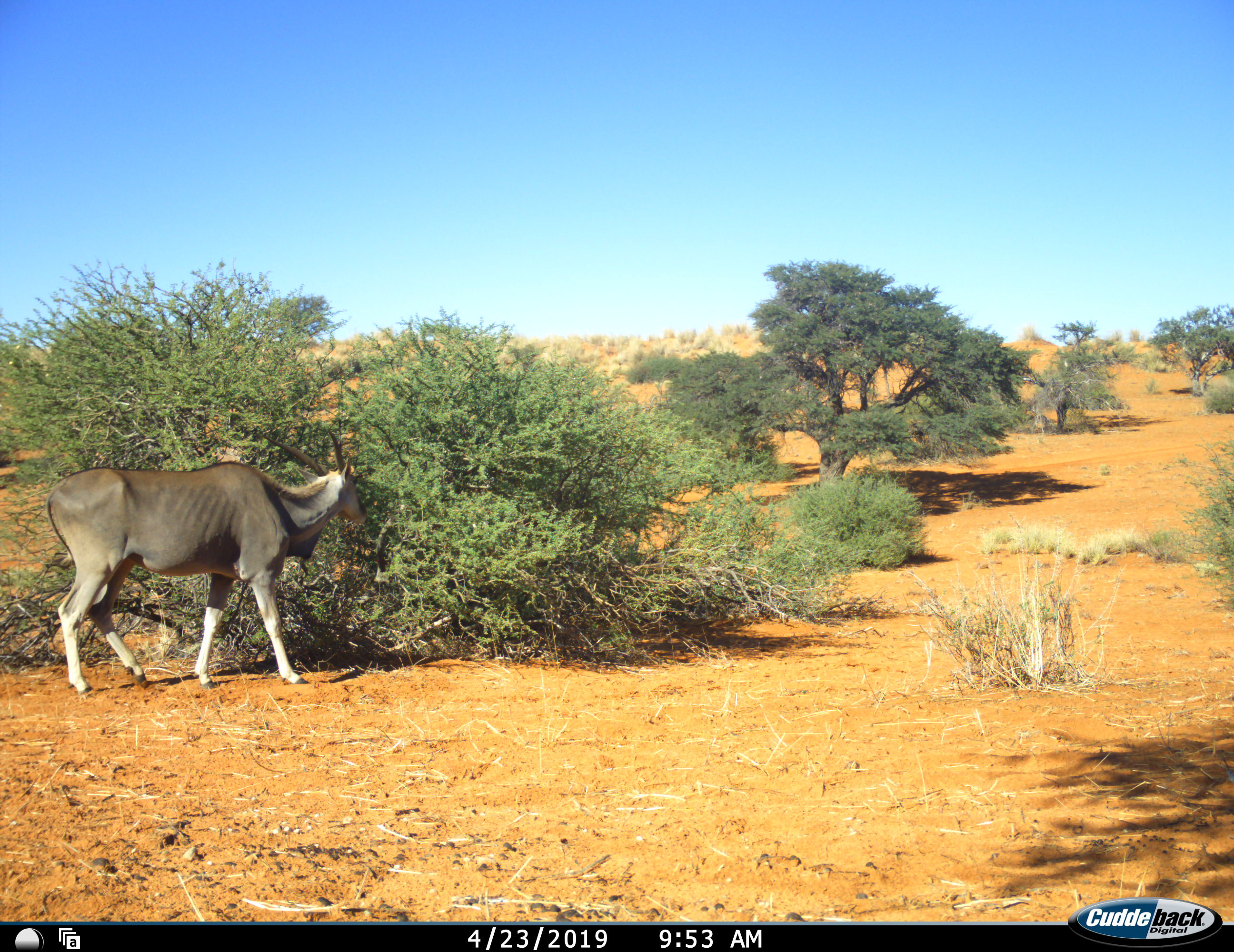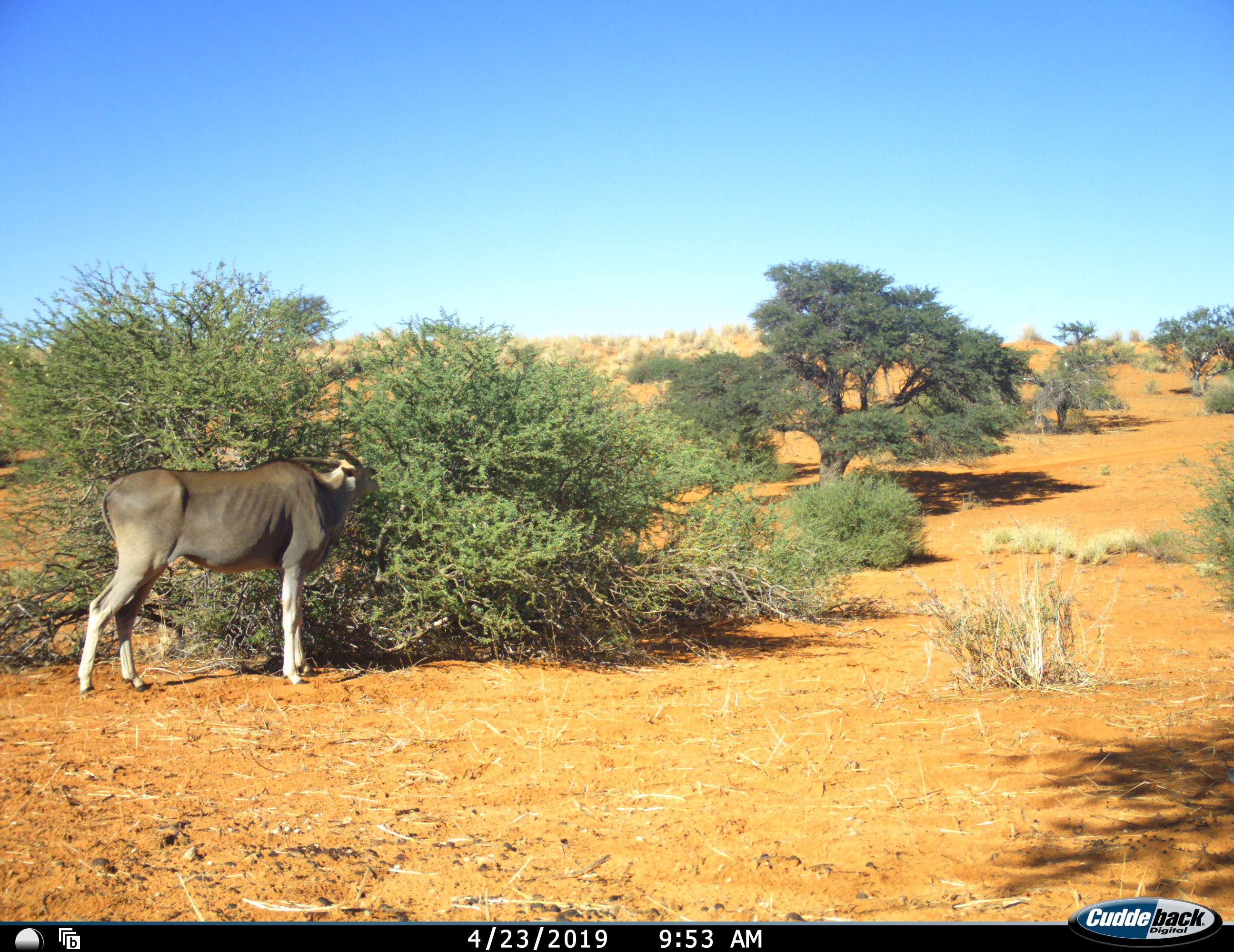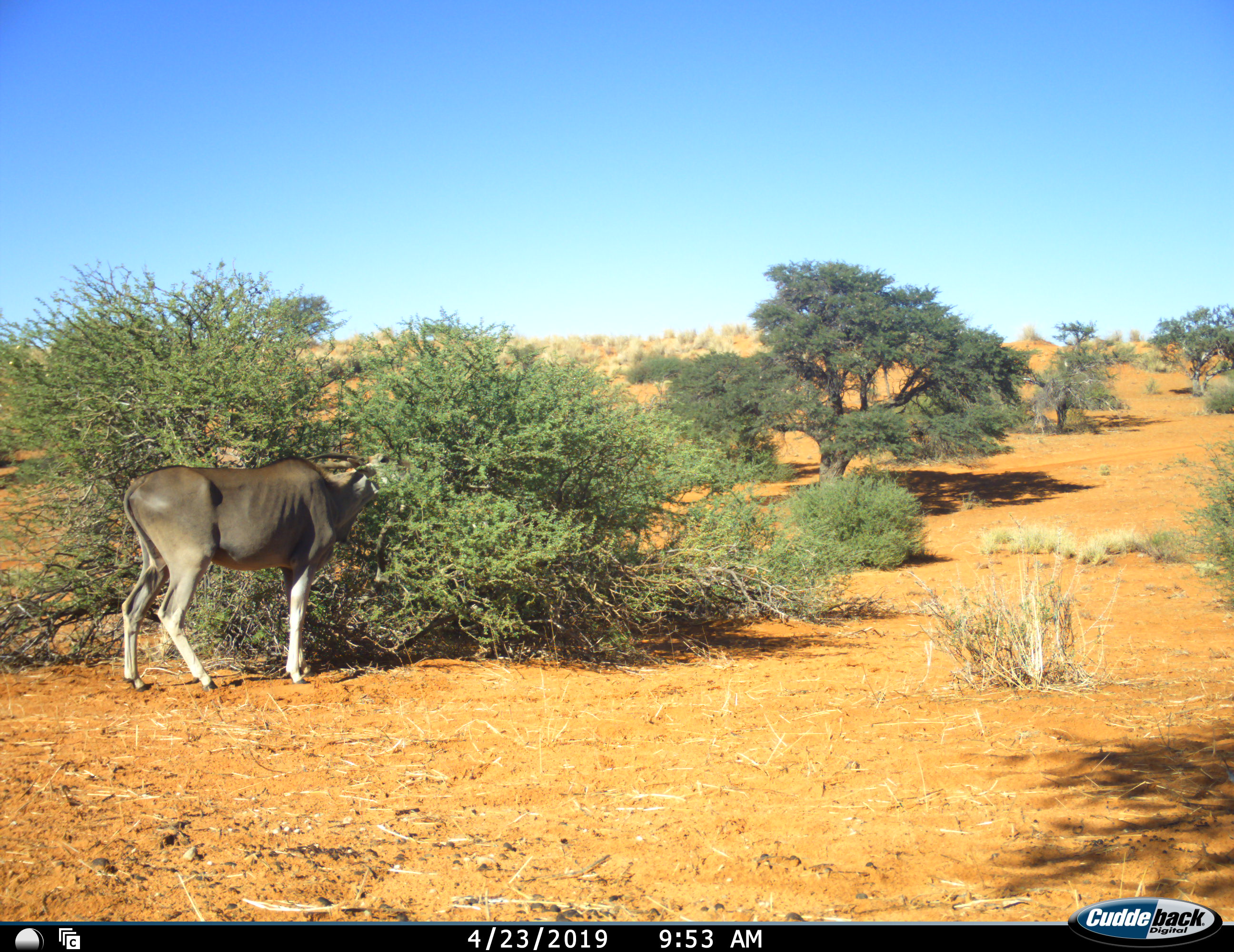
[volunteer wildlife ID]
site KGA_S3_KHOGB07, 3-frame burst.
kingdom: Animalia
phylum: Chordata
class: Mammalia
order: Artiodactyla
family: Bovidae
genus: Tragelaphus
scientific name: Tragelaphus oryx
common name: eland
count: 1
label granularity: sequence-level